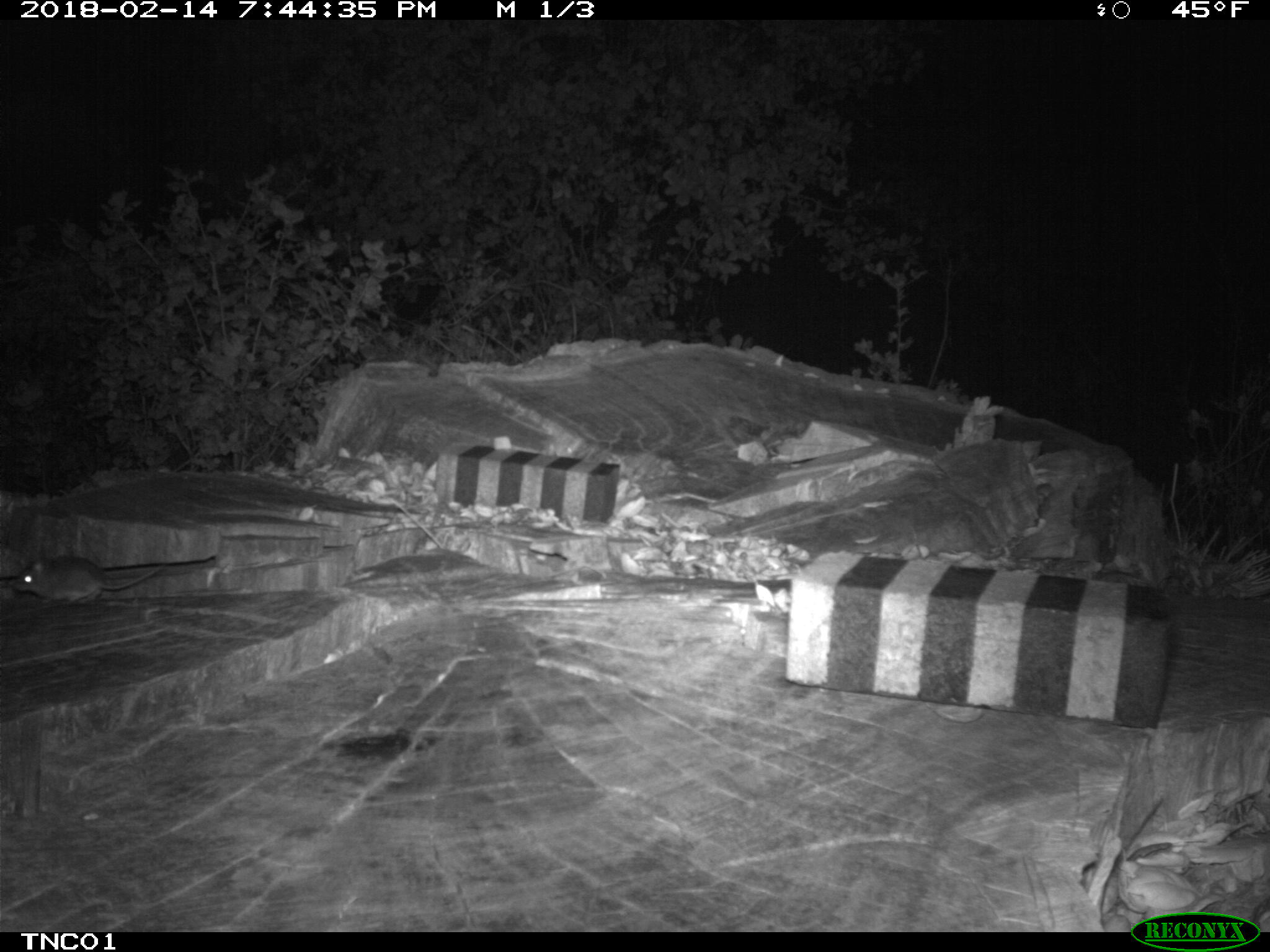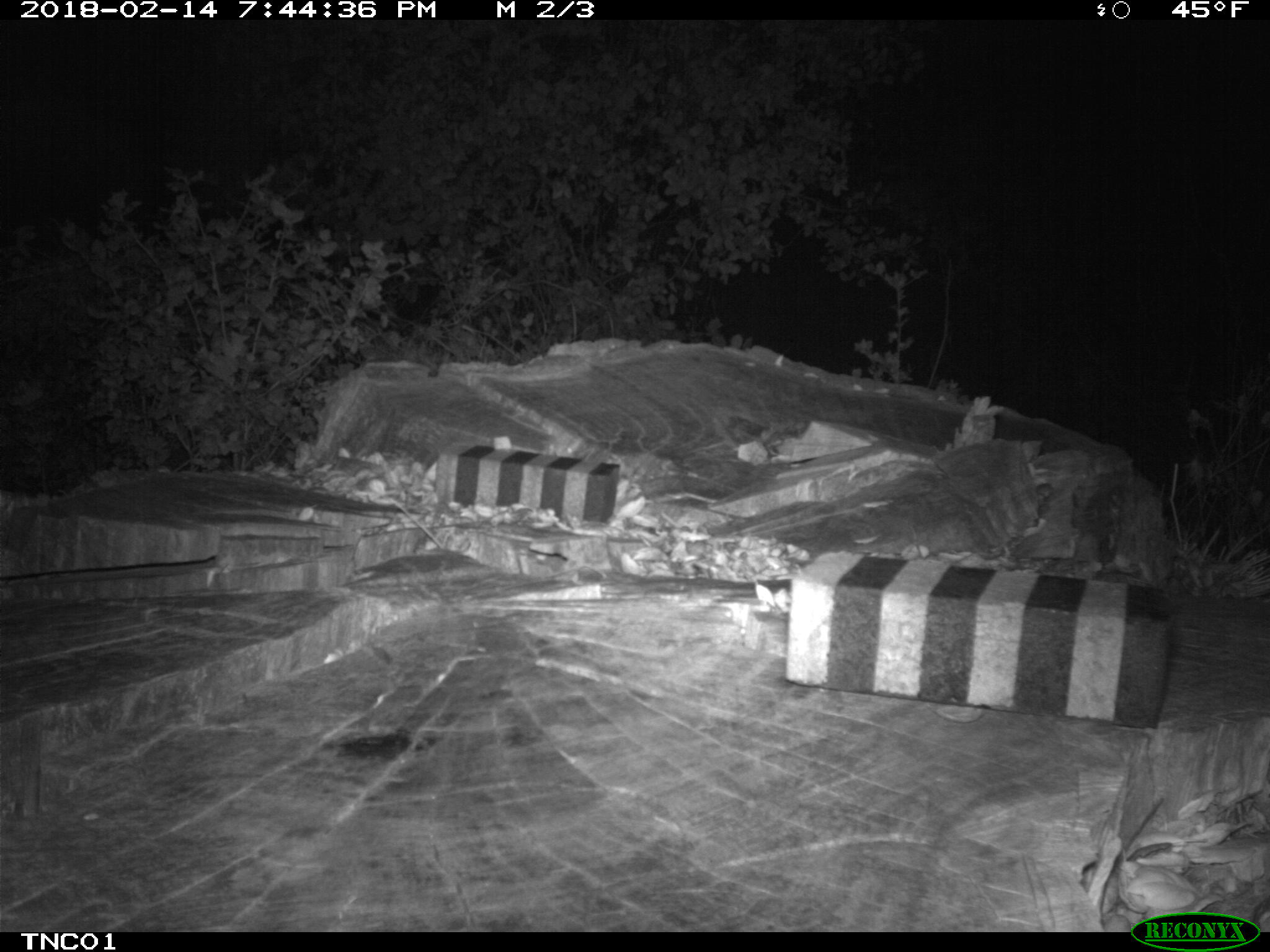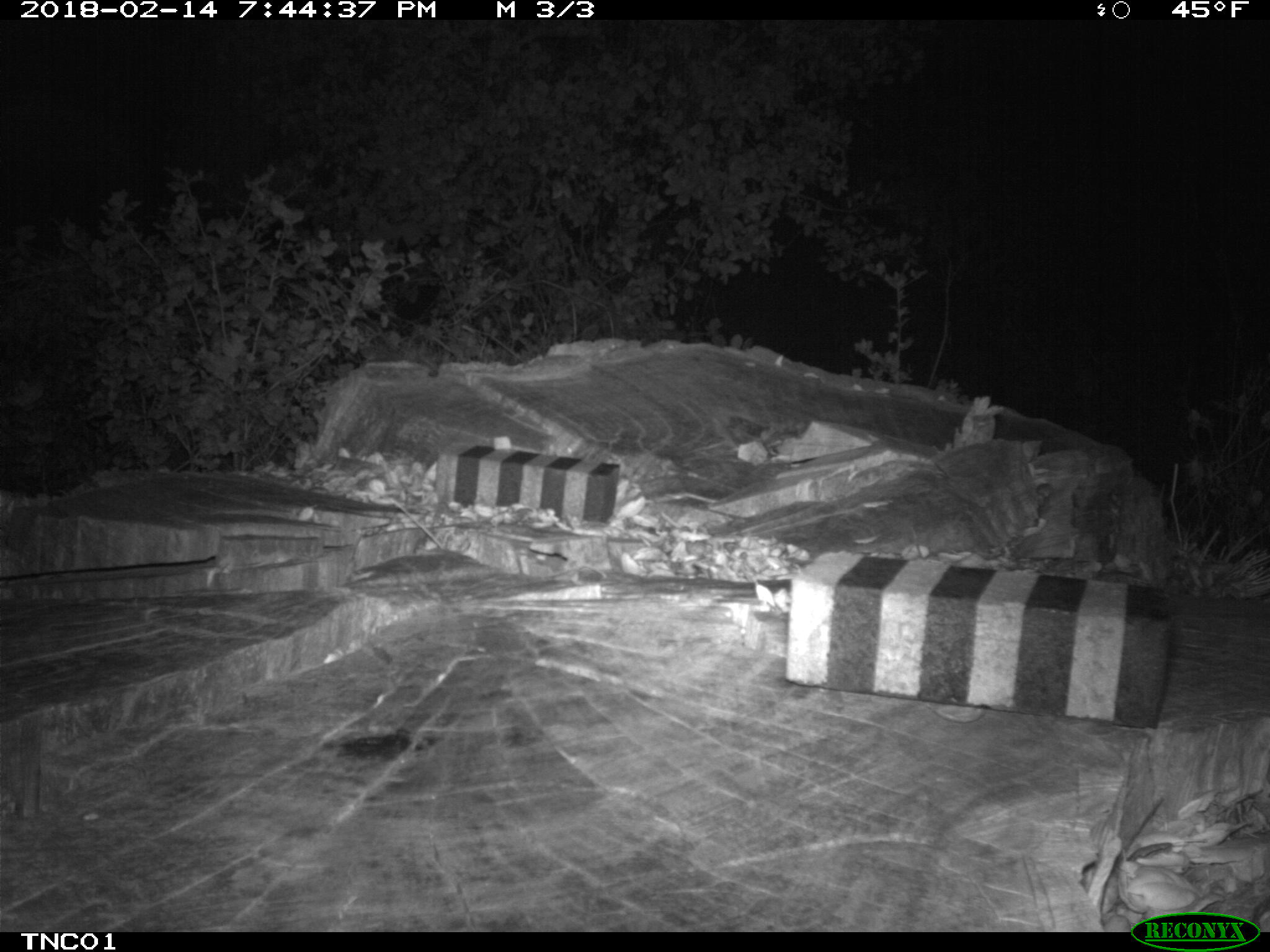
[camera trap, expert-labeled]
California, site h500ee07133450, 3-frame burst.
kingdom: Animalia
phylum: Chordata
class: Mammalia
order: Rodentia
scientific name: Rodentia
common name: rodent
Rodent (Rodentia).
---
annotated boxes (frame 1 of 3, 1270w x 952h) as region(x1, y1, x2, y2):
rodent: region(10, 555, 164, 613)